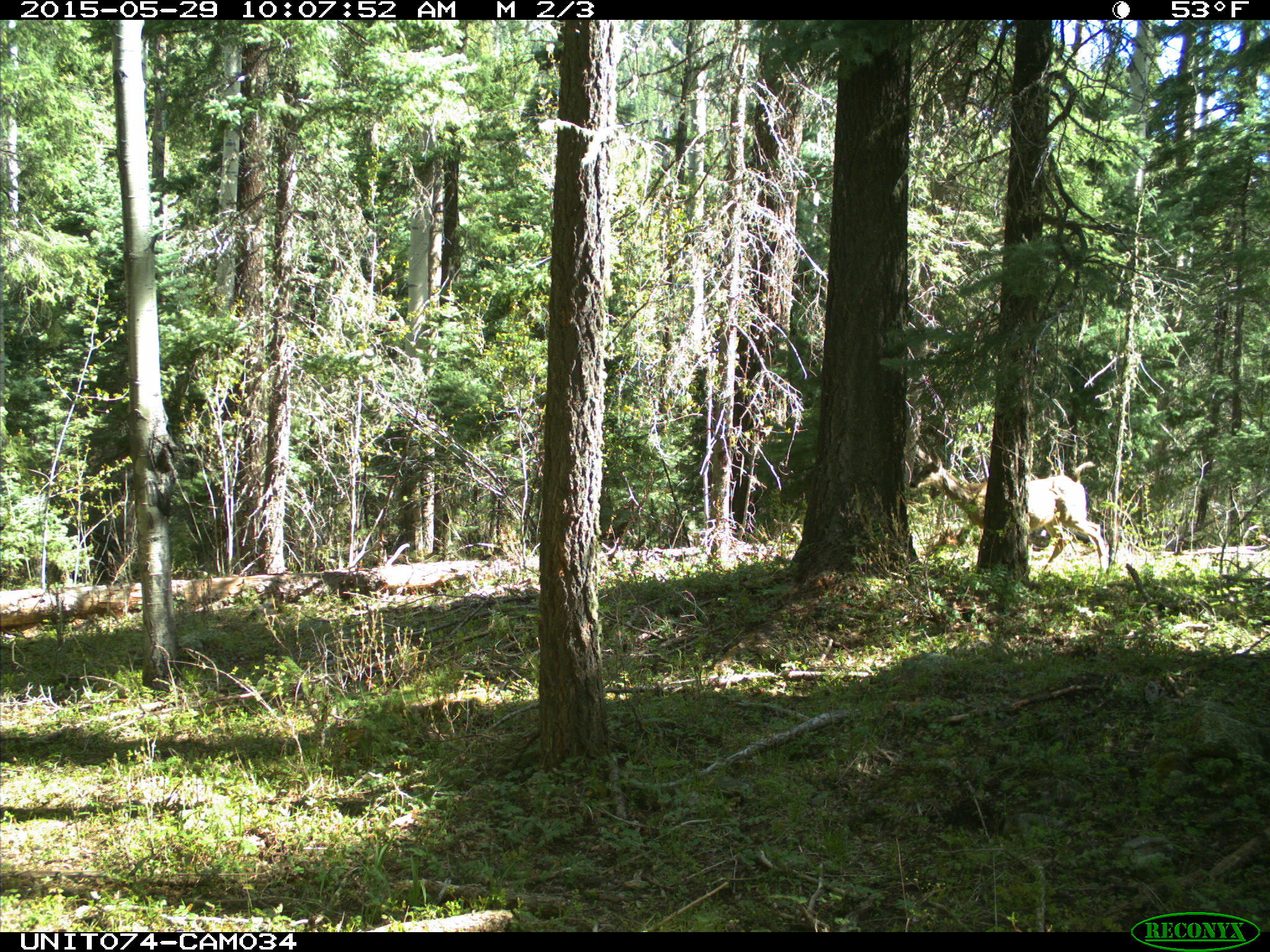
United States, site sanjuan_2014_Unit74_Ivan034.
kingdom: Animalia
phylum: Chordata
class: Mammalia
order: Artiodactyla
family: Cervidae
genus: Odocoileus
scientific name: Odocoileus hemionus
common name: mule deer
Odocoileus hemionus (mule deer).